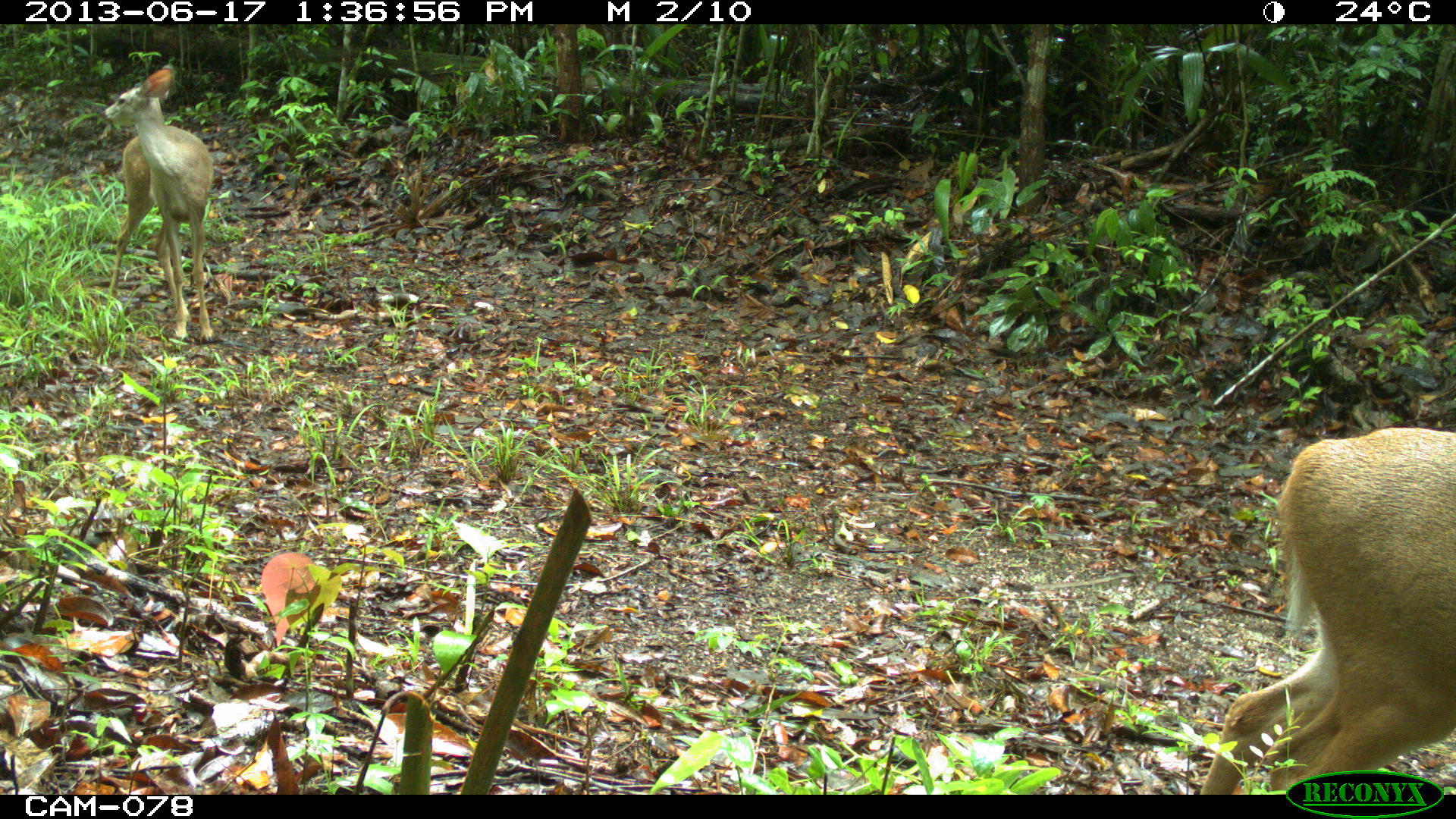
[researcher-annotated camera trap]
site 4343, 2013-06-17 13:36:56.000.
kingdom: Animalia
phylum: Chordata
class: Mammalia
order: Artiodactyla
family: Cervidae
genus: Odocoileus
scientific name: Odocoileus virginianus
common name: white-tailed deer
Odocoileus virginianus (white-tailed deer), count 2.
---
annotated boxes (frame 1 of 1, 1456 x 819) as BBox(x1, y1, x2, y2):
odocoileus virginianus: BBox(1198, 426, 1456, 794); BBox(97, 66, 220, 348)